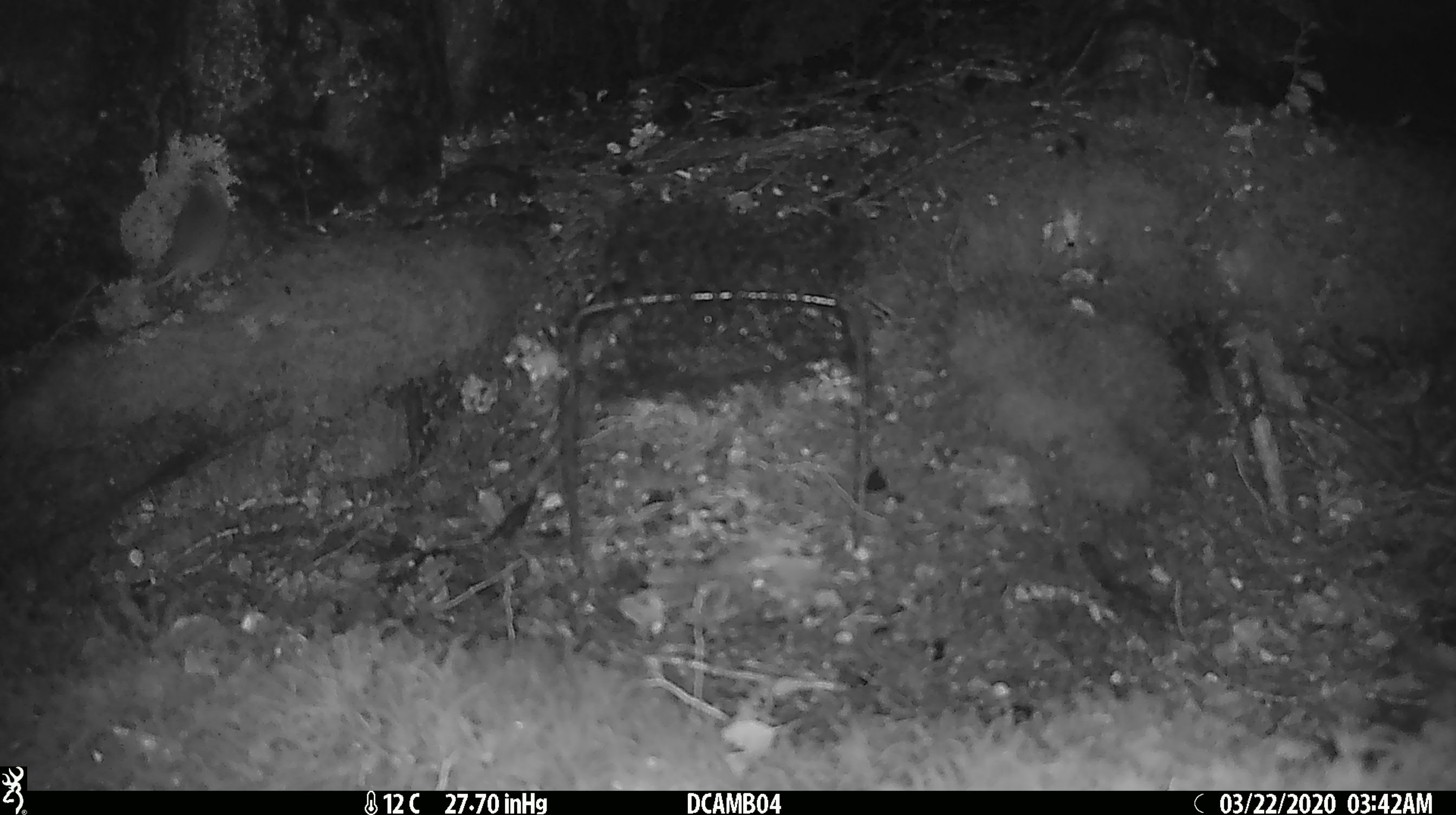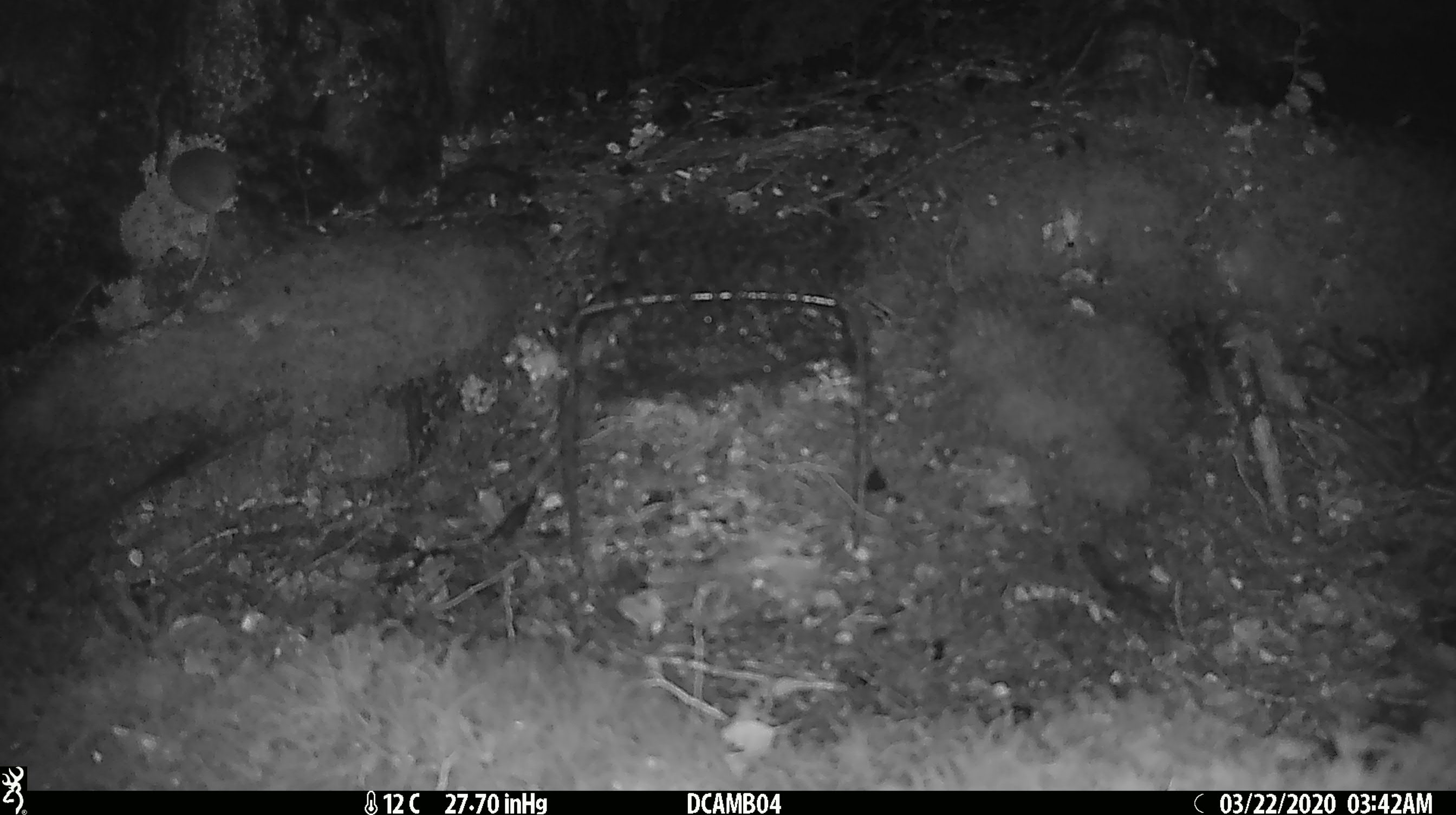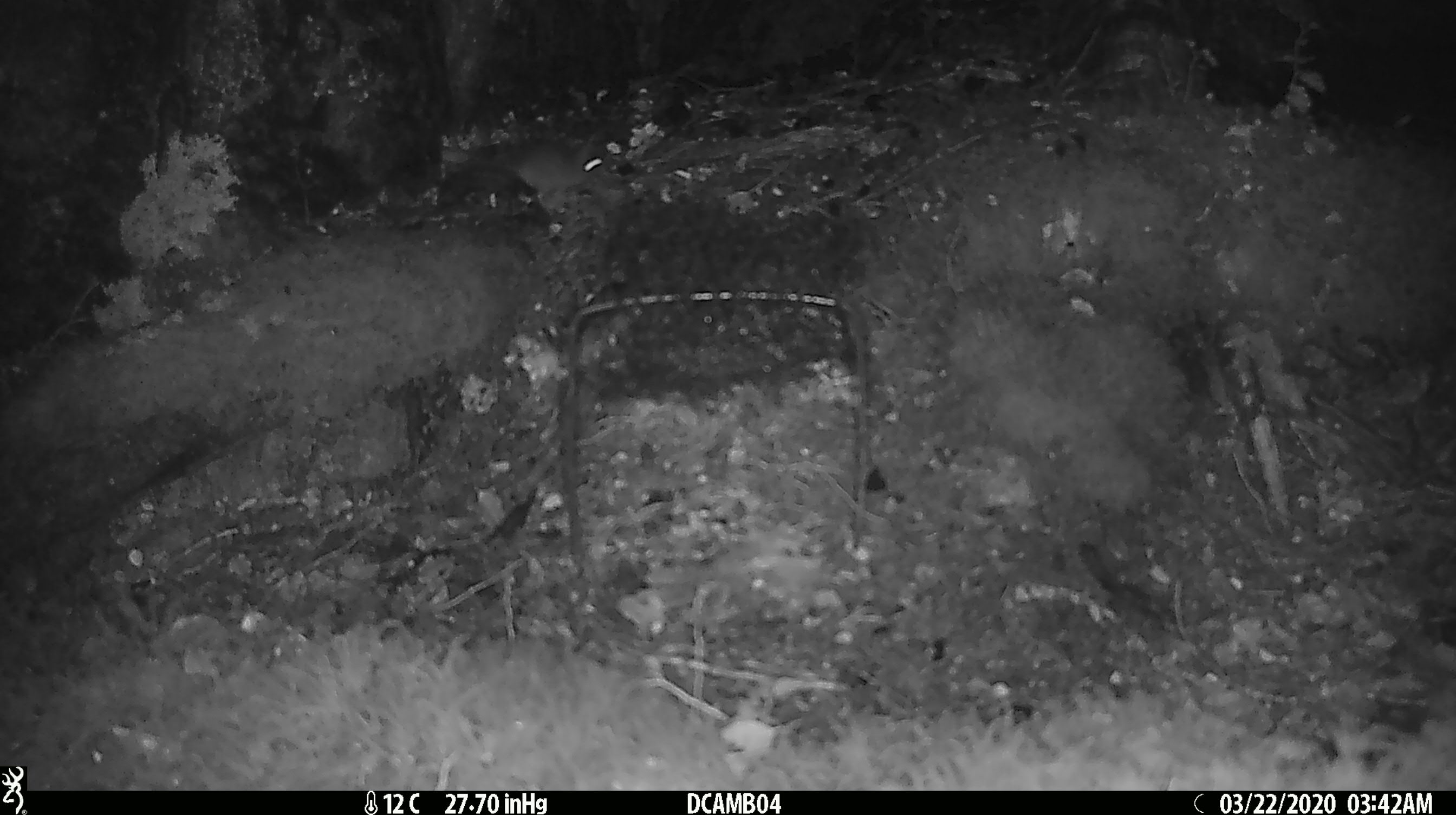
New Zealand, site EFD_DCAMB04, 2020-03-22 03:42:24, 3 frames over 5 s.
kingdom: Animalia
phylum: Chordata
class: Mammalia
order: Rodentia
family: Muridae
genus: Mus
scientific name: Mus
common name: mouse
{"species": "mouse (Mus)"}